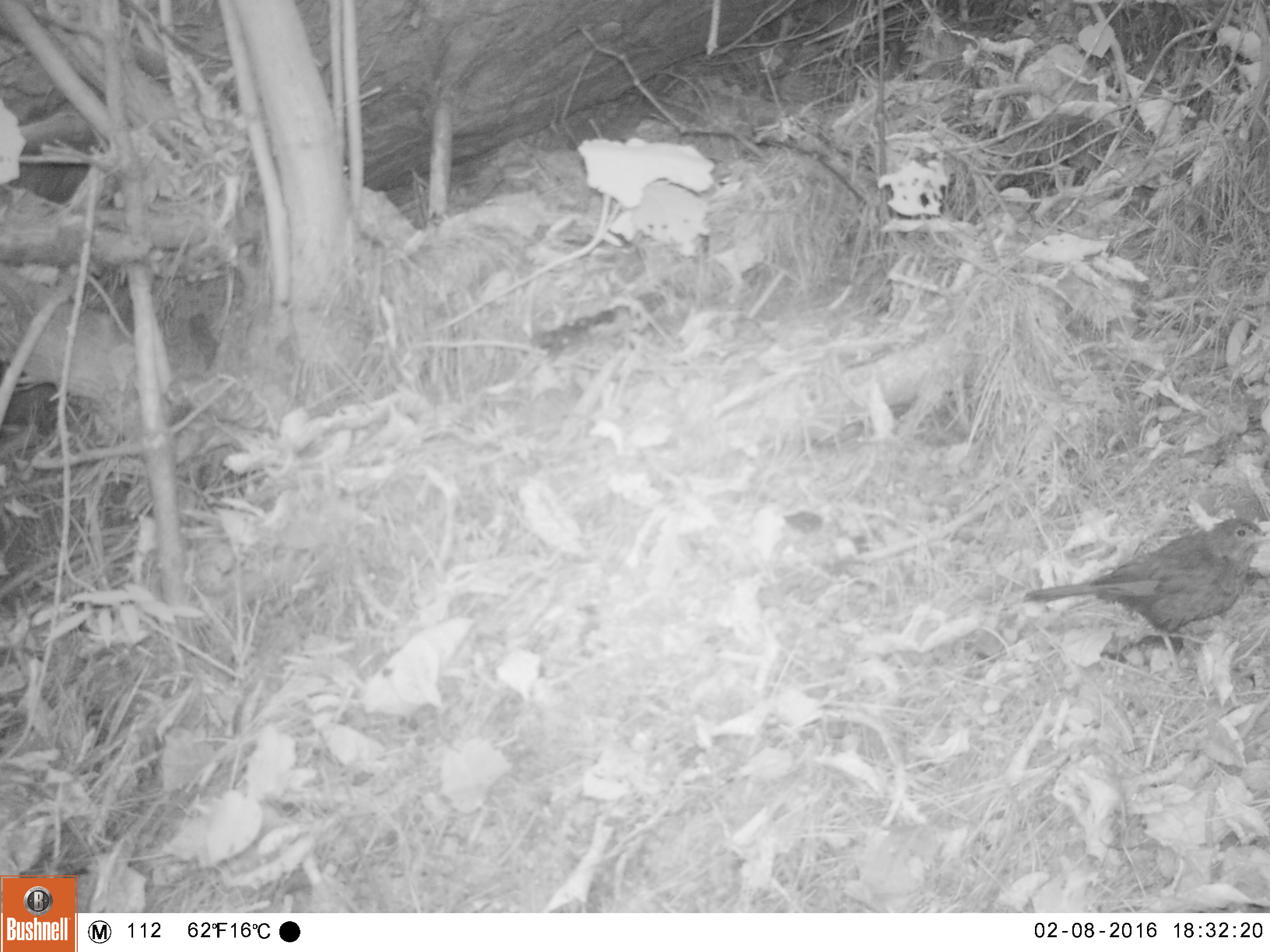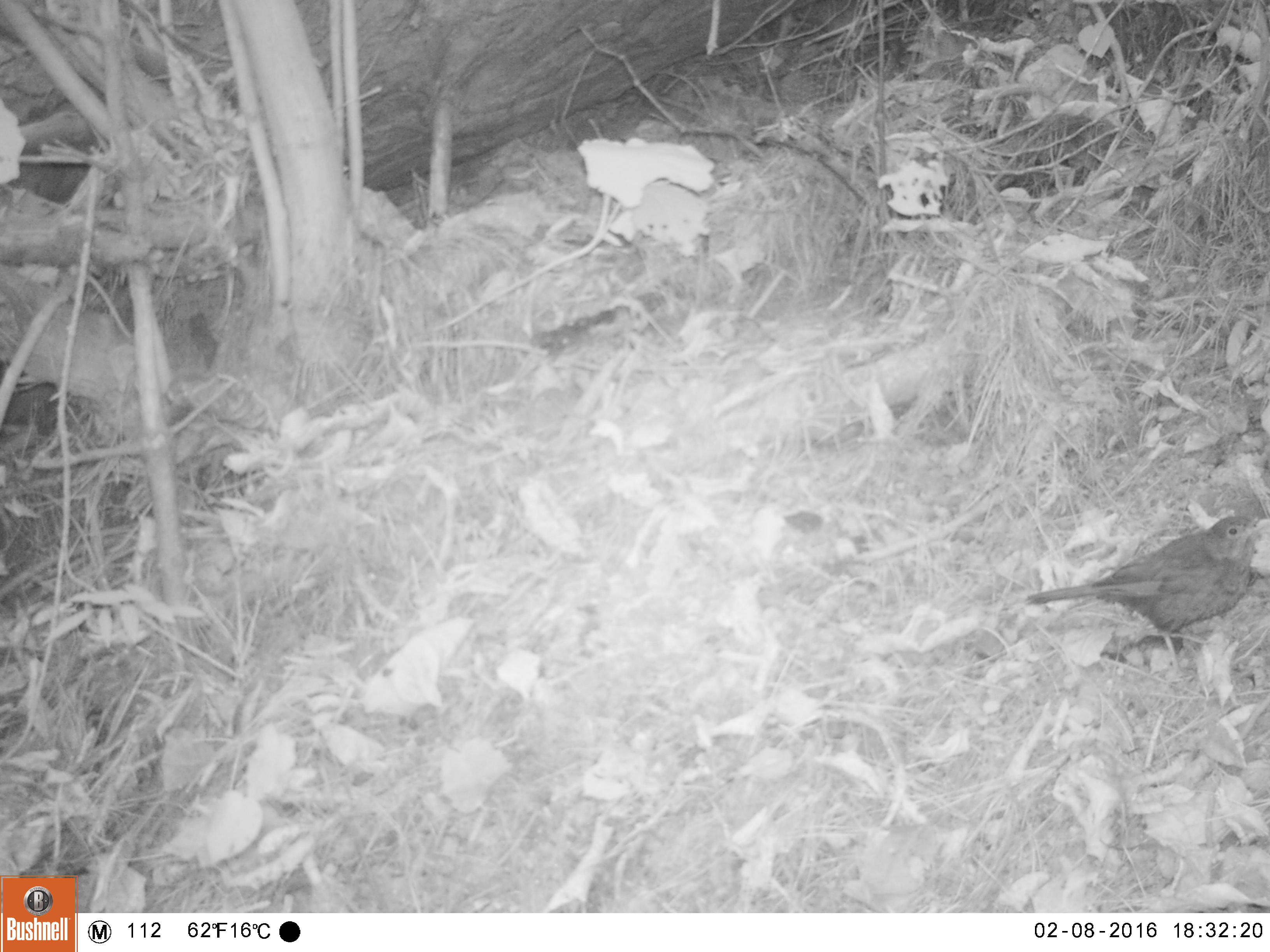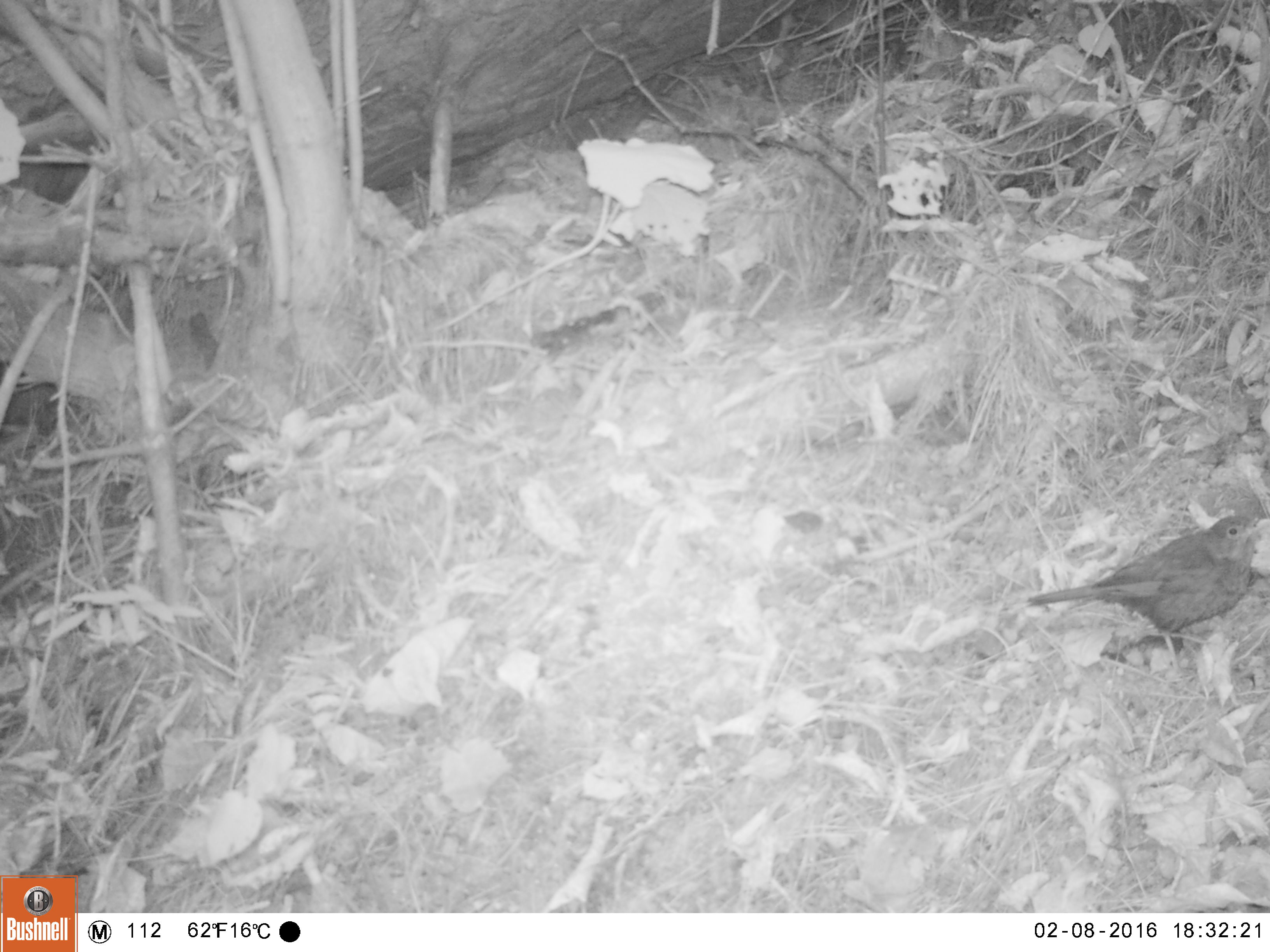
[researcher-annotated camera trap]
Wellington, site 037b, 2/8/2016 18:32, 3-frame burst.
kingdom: Animalia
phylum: Chordata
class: Aves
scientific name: Aves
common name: bird